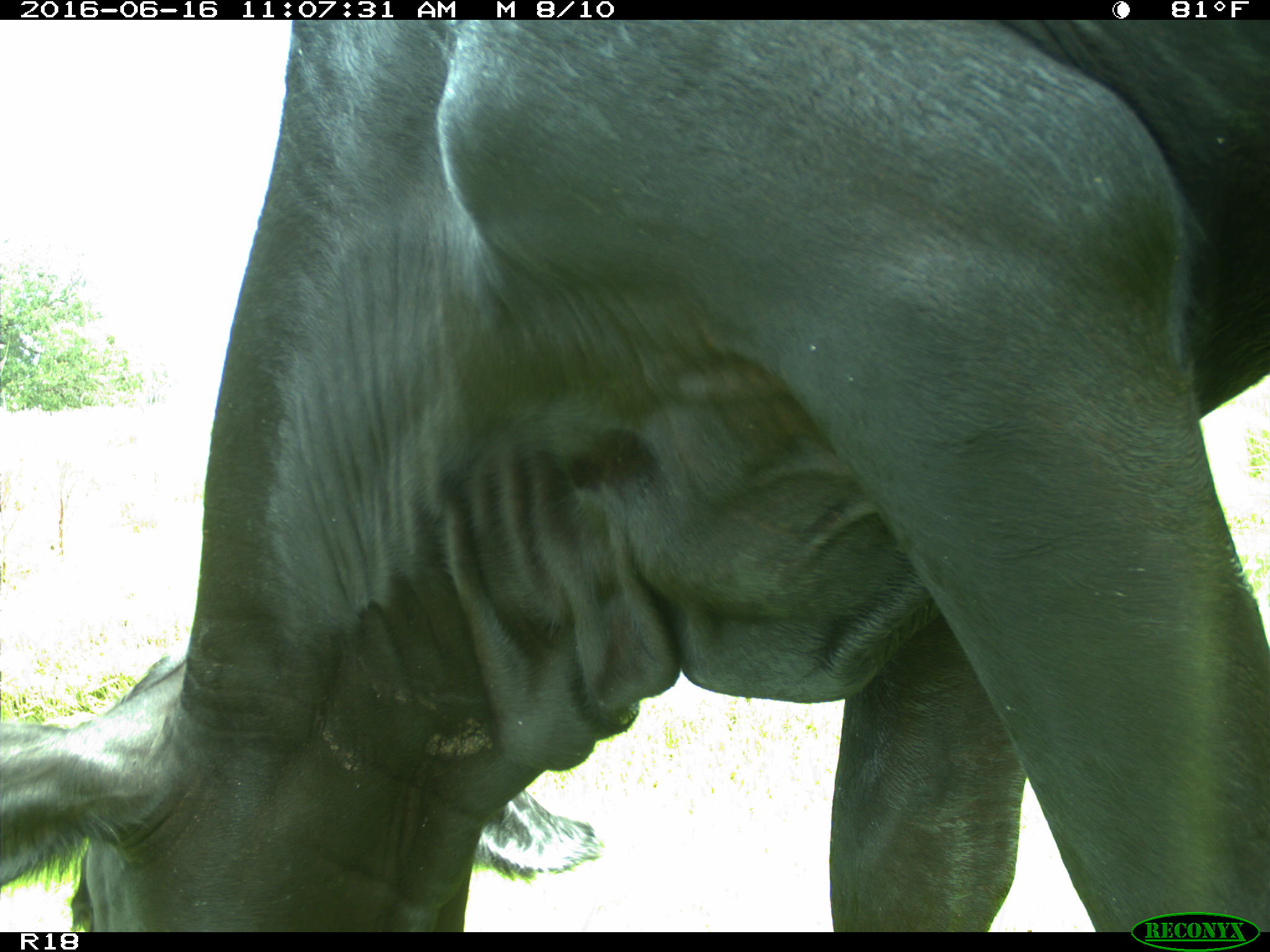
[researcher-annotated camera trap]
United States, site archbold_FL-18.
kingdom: Animalia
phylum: Chordata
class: Mammalia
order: Artiodactyla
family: Bovidae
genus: Bos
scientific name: Bos taurus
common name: domestic cow